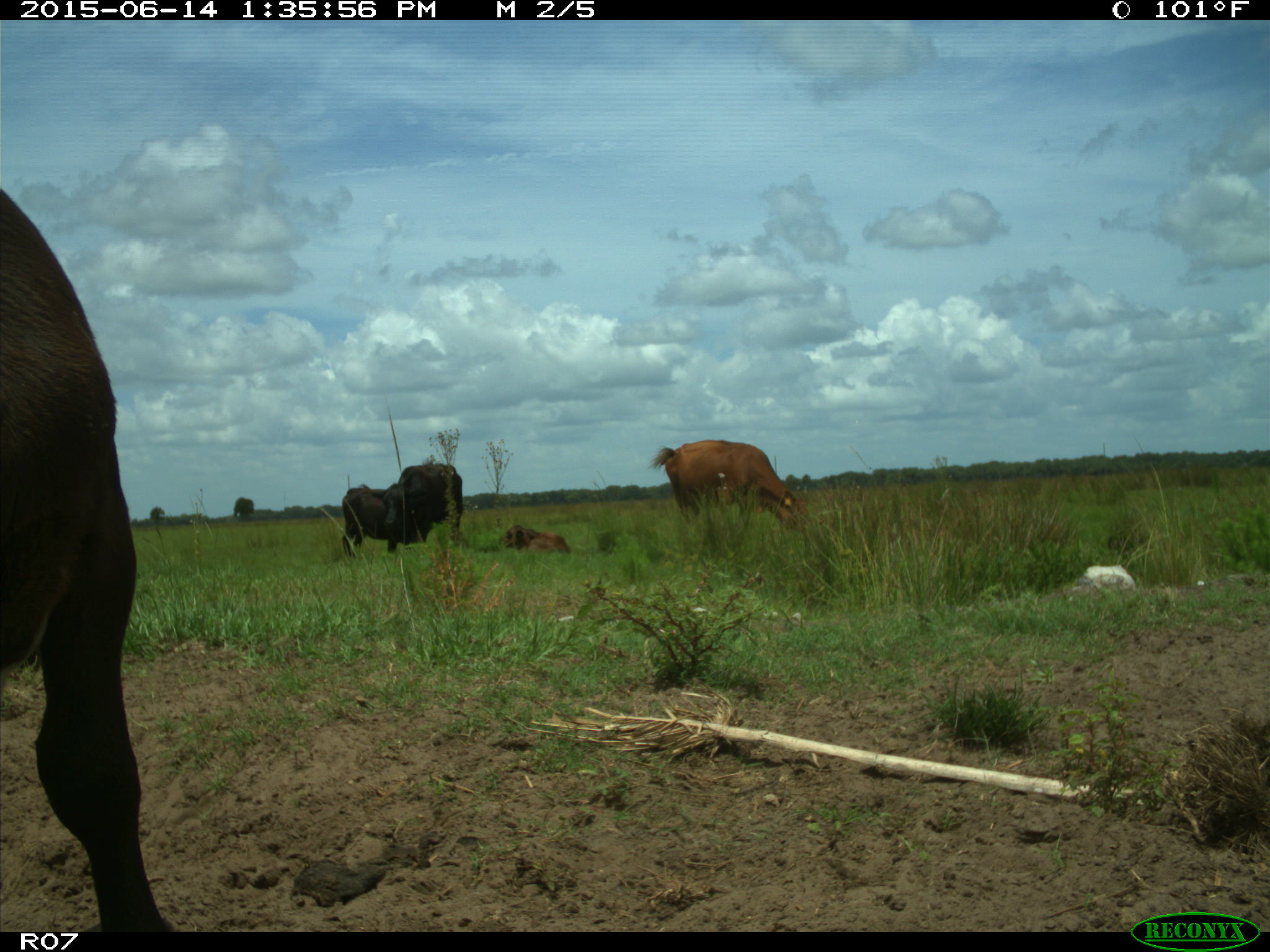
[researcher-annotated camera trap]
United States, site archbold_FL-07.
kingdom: Animalia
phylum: Chordata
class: Mammalia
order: Artiodactyla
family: Bovidae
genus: Bos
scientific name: Bos taurus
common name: domestic cow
Bos taurus (domestic cow).